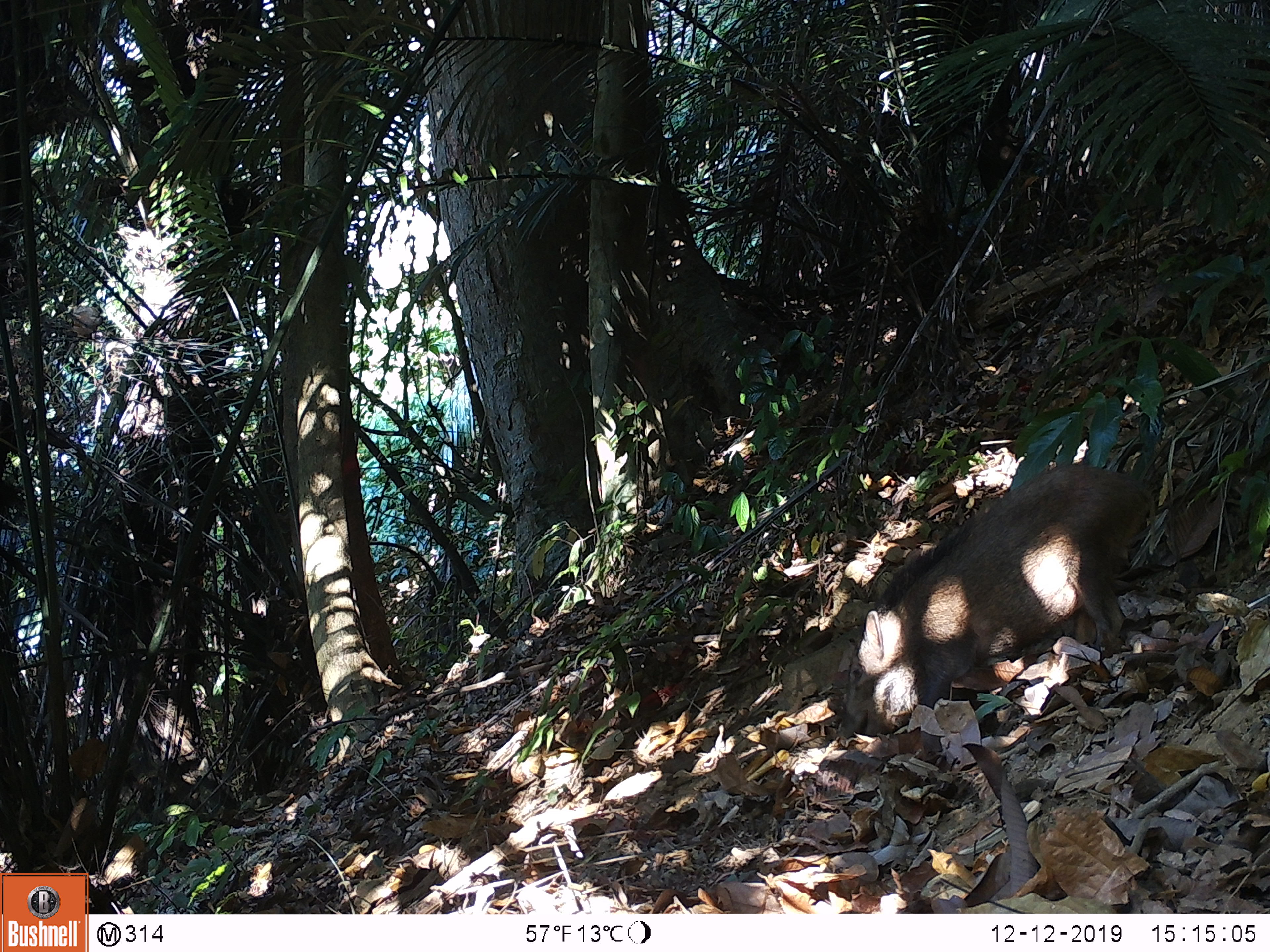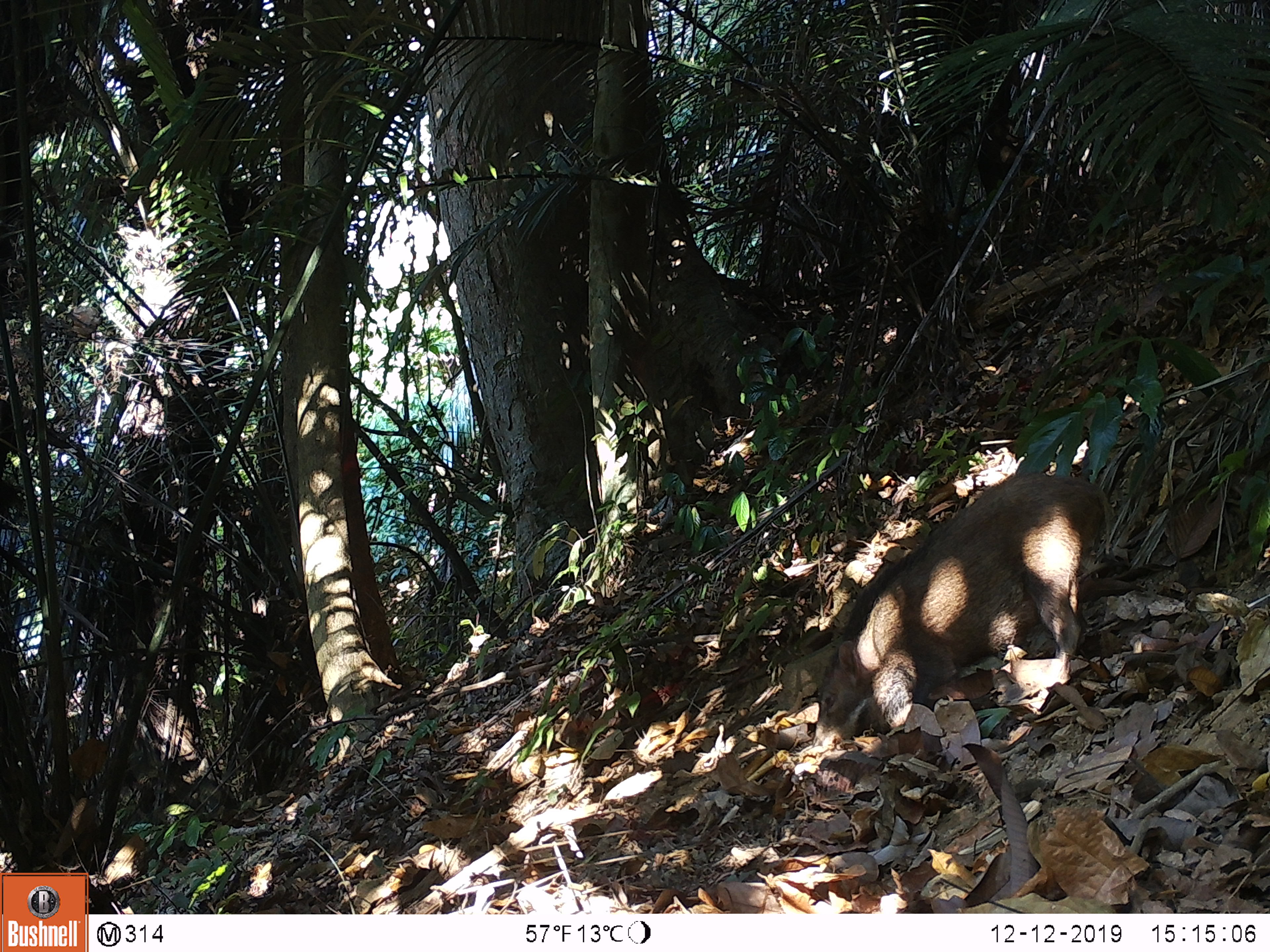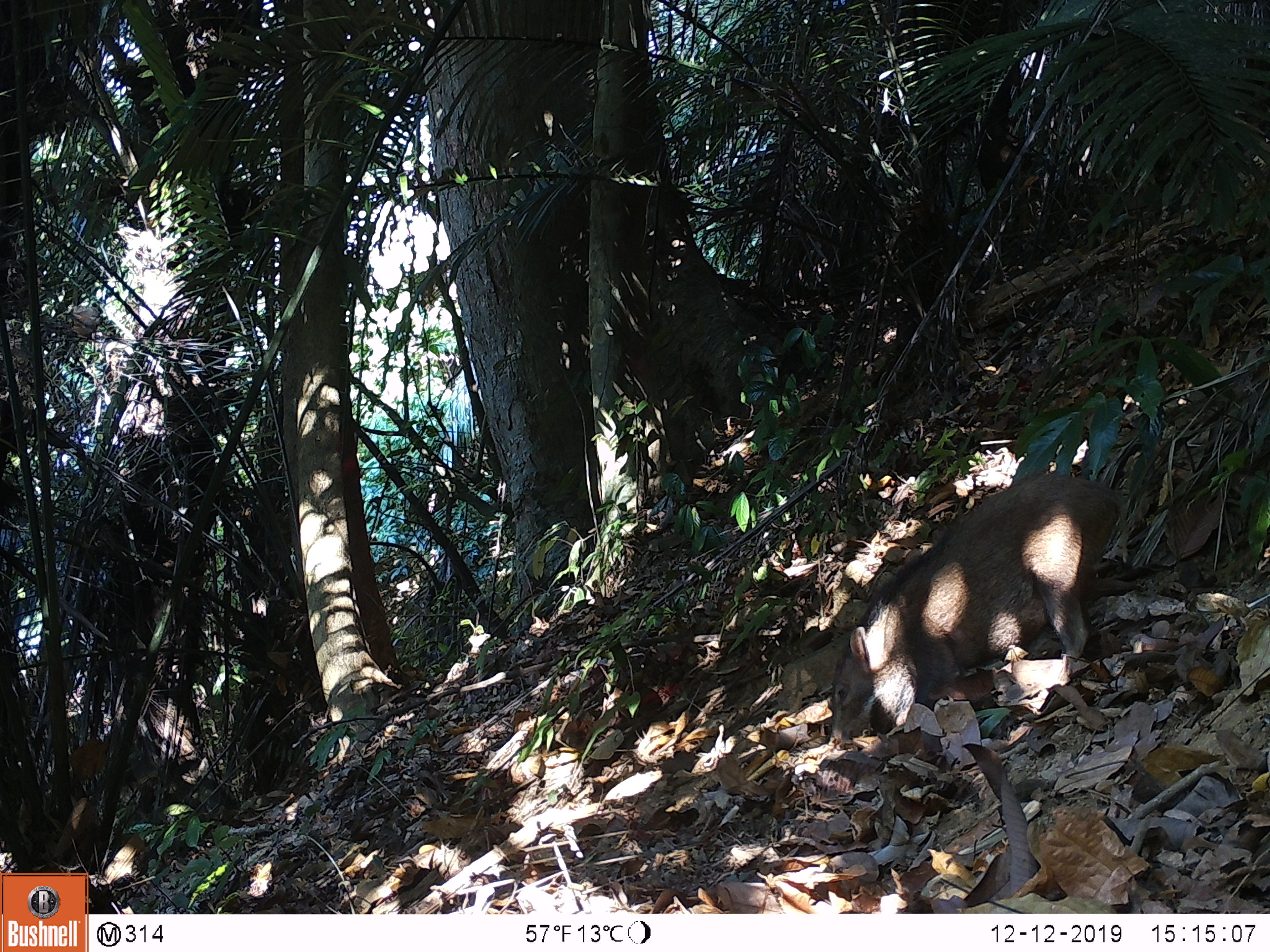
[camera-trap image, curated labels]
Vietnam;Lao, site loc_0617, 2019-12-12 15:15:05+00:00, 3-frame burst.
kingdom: Animalia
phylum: Chordata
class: Mammalia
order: Artiodactyla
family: Suidae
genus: Sus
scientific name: Sus scrofa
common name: eurasian wild pig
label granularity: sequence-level